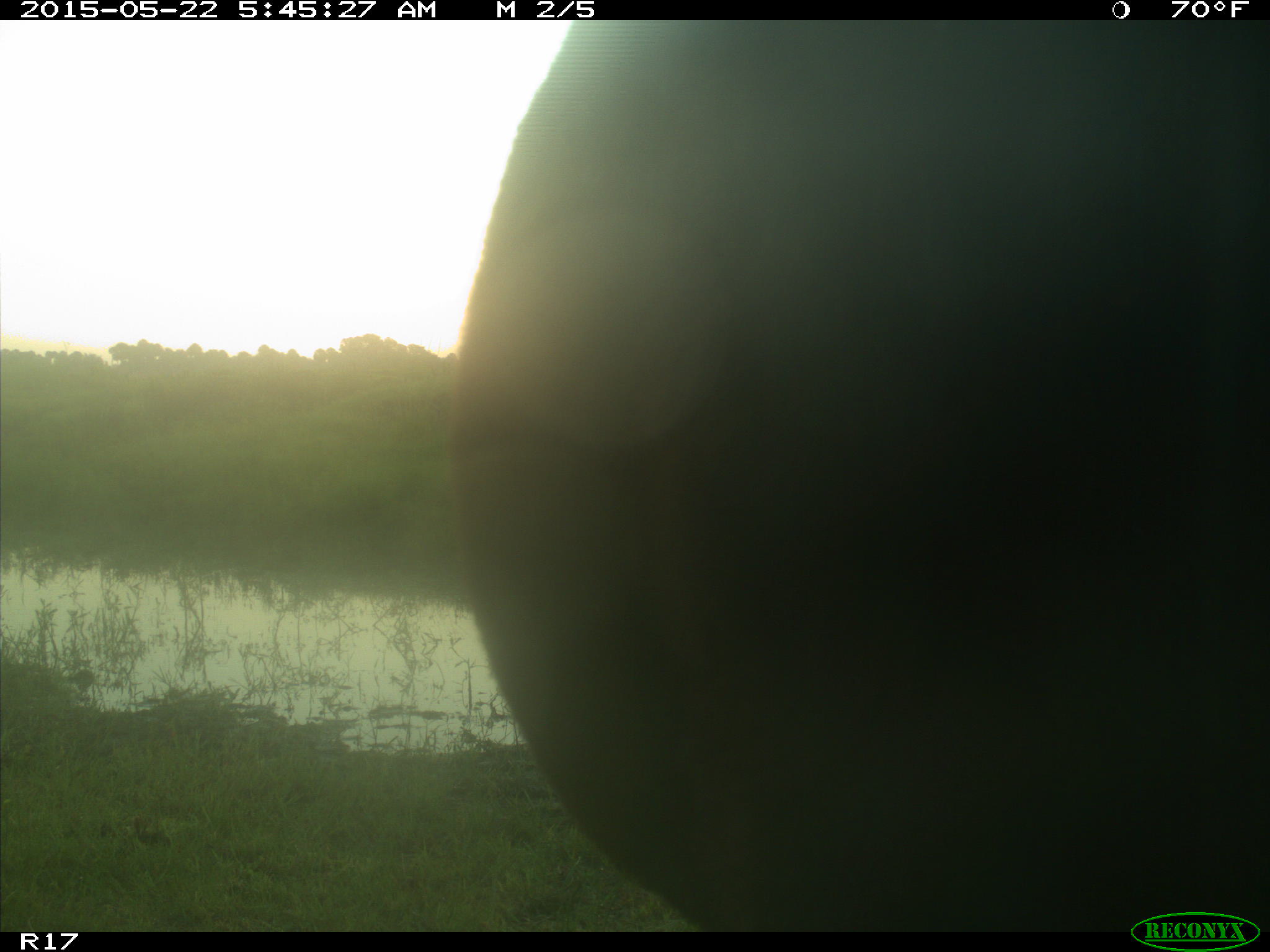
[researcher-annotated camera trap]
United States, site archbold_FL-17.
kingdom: Animalia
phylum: Chordata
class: Mammalia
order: Artiodactyla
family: Bovidae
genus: Bos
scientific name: Bos taurus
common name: domestic cow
Bos taurus (domestic cow).